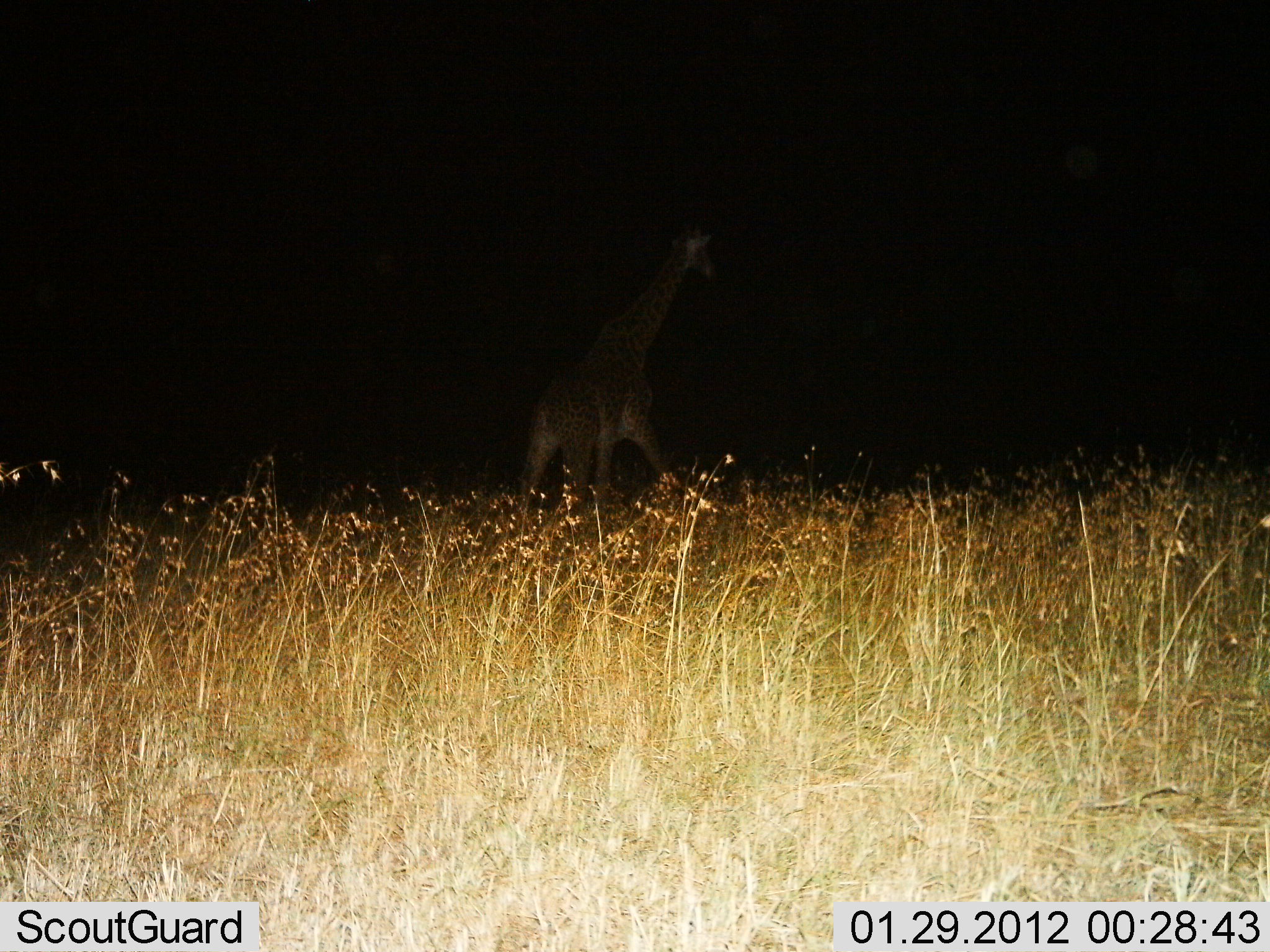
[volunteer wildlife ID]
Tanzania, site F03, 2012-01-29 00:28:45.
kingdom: Animalia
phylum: Chordata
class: Mammalia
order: Artiodactyla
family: Giraffidae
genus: Giraffa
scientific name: Giraffa camelopardalis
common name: giraffe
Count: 1.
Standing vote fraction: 35%.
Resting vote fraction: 0%.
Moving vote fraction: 65%.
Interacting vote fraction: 0%.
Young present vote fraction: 0%.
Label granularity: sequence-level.